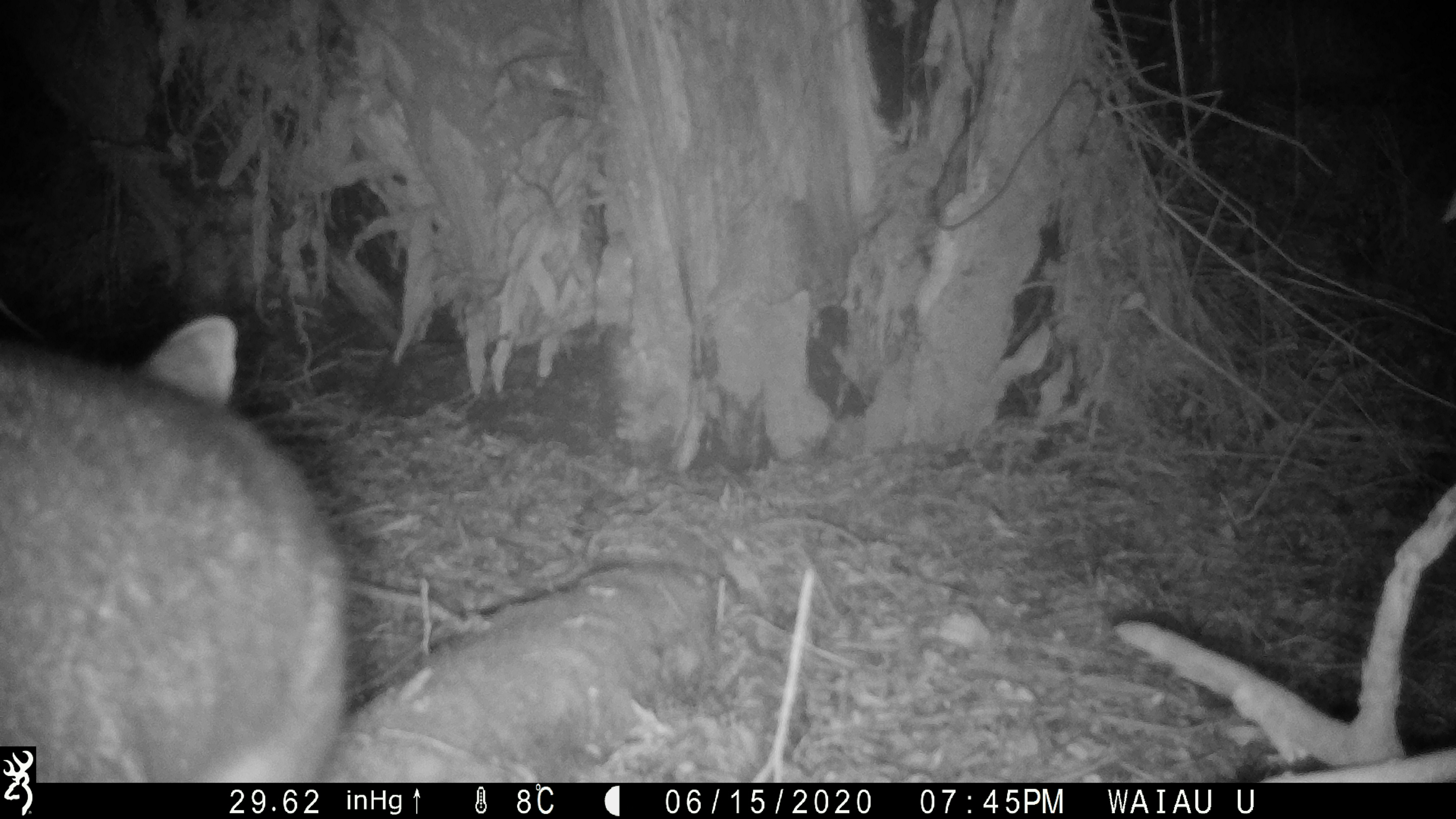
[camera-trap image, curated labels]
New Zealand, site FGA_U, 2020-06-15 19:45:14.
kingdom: Animalia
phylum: Chordata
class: Mammalia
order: Diprotodontia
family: Phalangeridae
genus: Trichosurus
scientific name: Trichosurus vulpecula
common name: common brushtail possum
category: possum